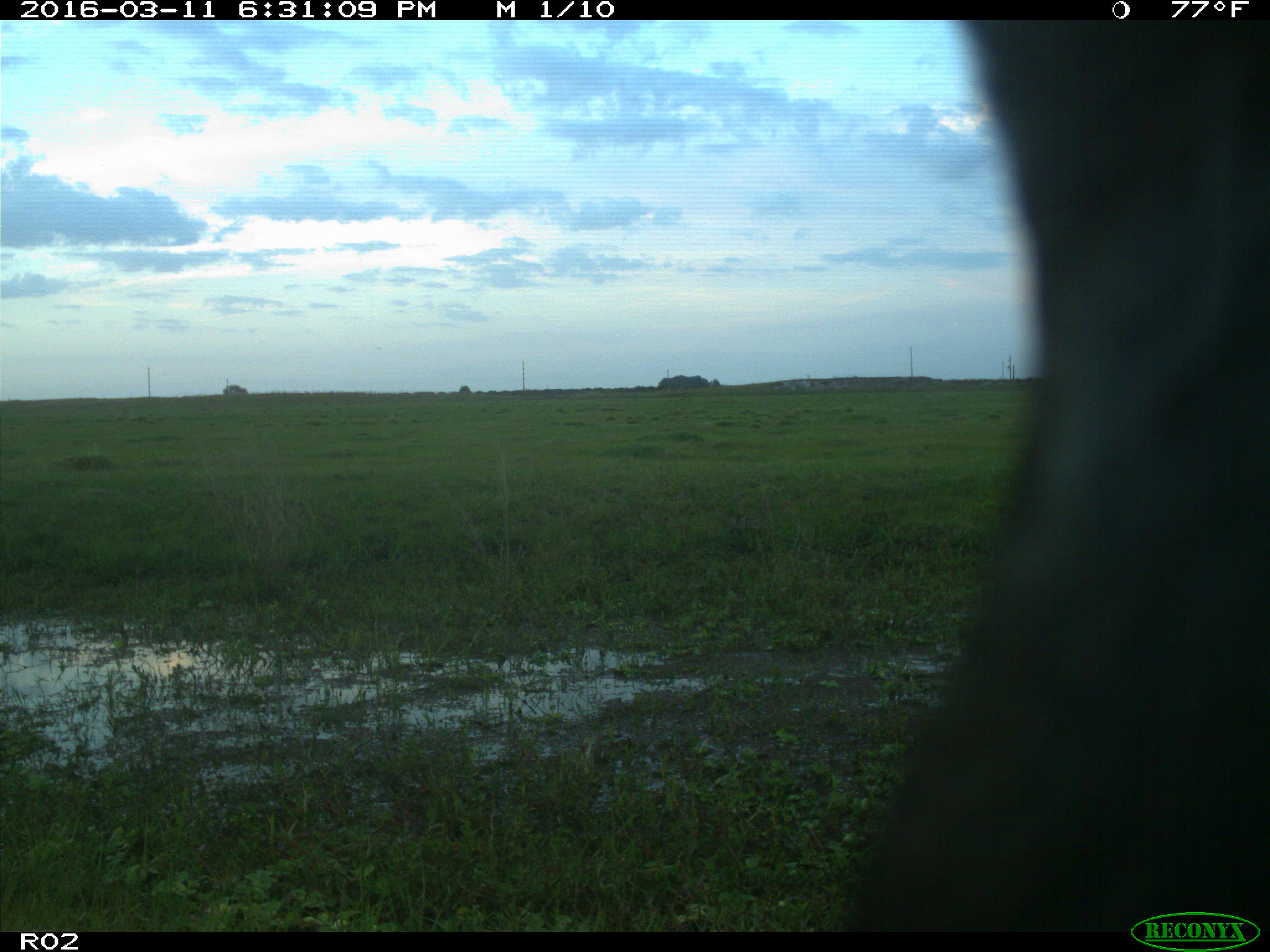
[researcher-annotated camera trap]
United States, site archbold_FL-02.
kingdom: Animalia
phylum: Chordata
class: Mammalia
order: Artiodactyla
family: Bovidae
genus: Bos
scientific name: Bos taurus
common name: domestic cow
Bos taurus (domestic cow).